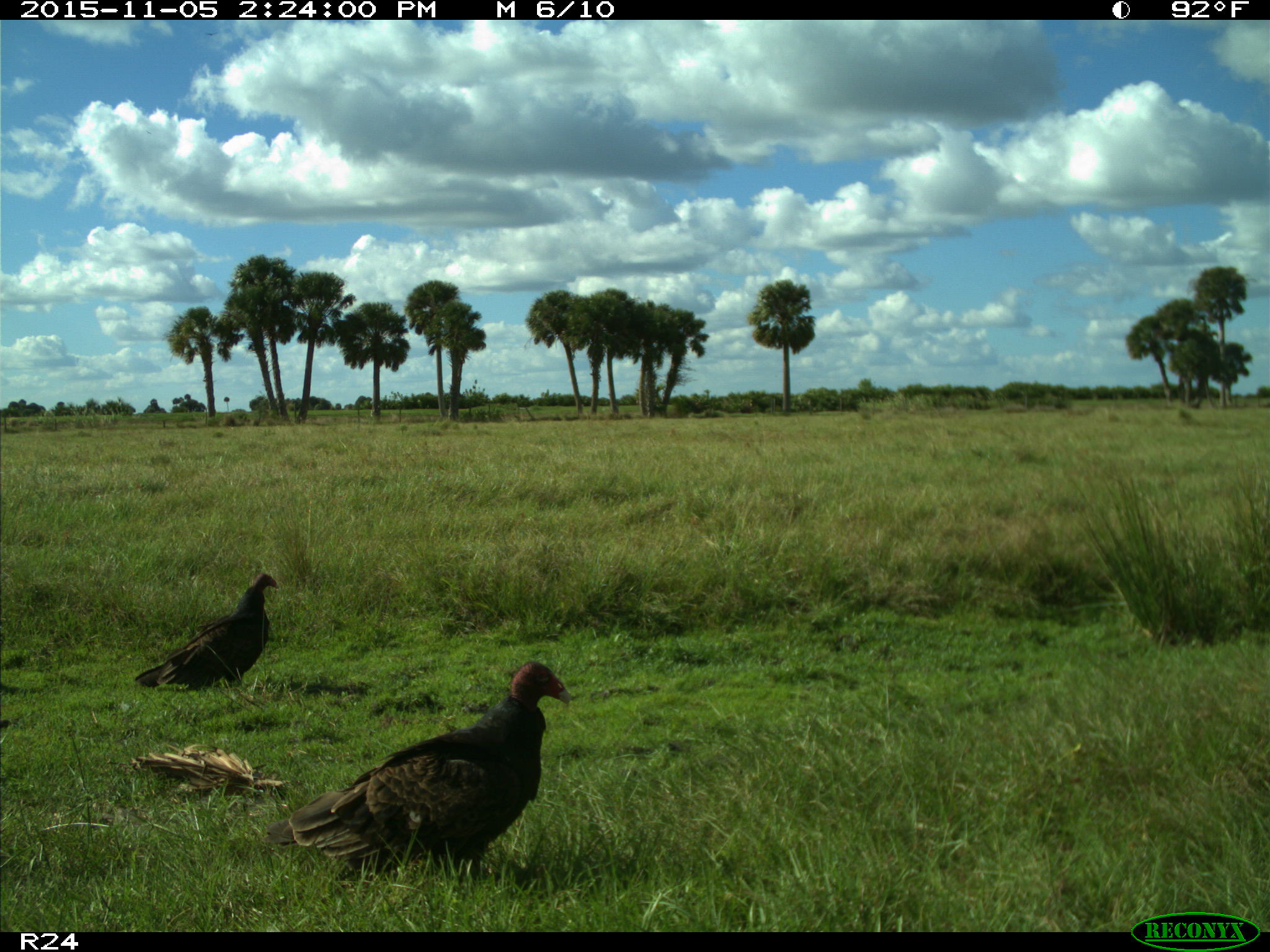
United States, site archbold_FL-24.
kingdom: Animalia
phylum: Chordata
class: Aves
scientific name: Aves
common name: birds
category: unidentified bird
Unidentified bird (birds) (Aves).